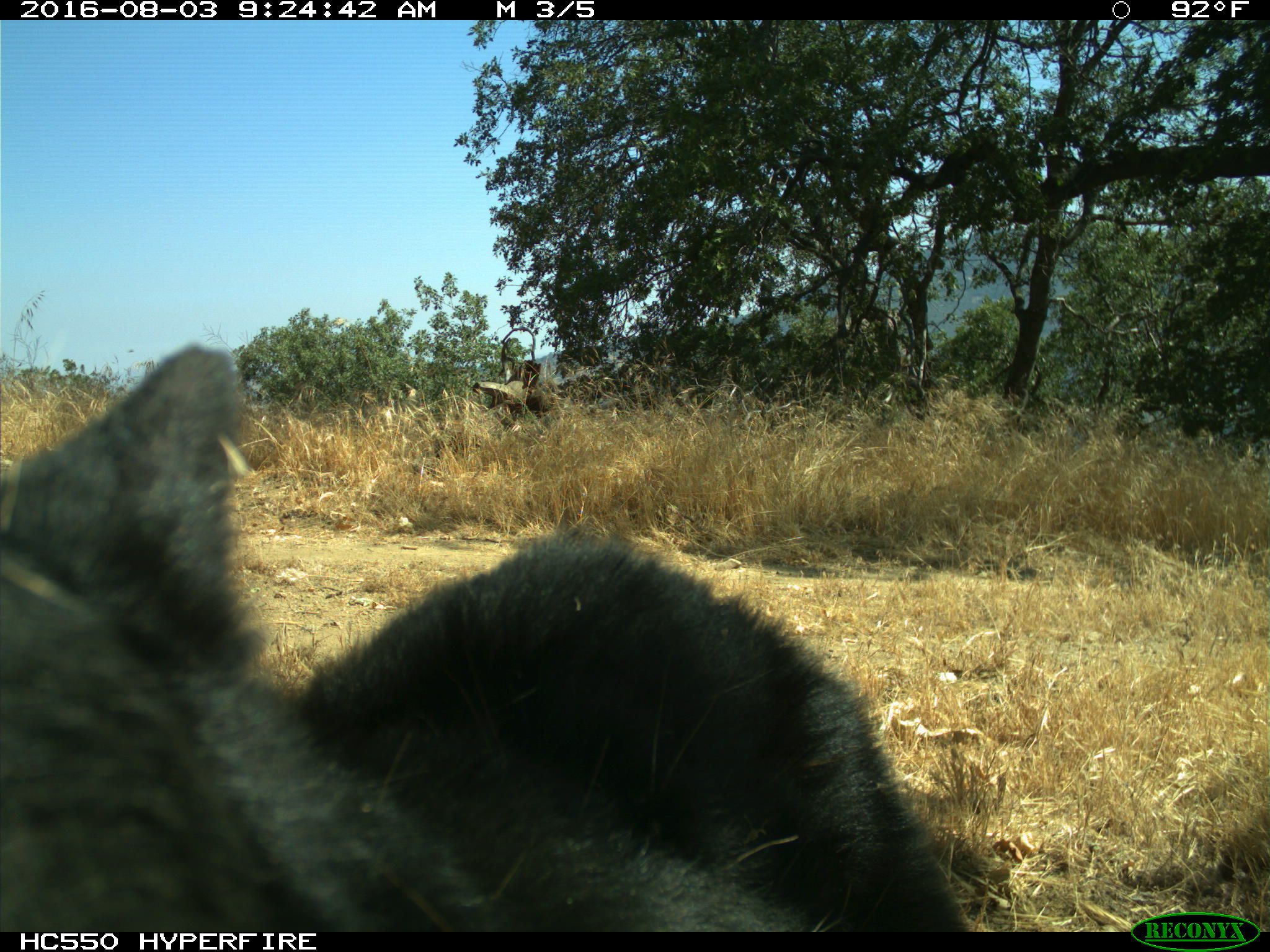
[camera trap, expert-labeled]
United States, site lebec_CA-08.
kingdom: Animalia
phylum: Chordata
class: Mammalia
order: Carnivora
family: Ursidae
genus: Ursus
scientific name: Ursus americanus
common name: american black bear